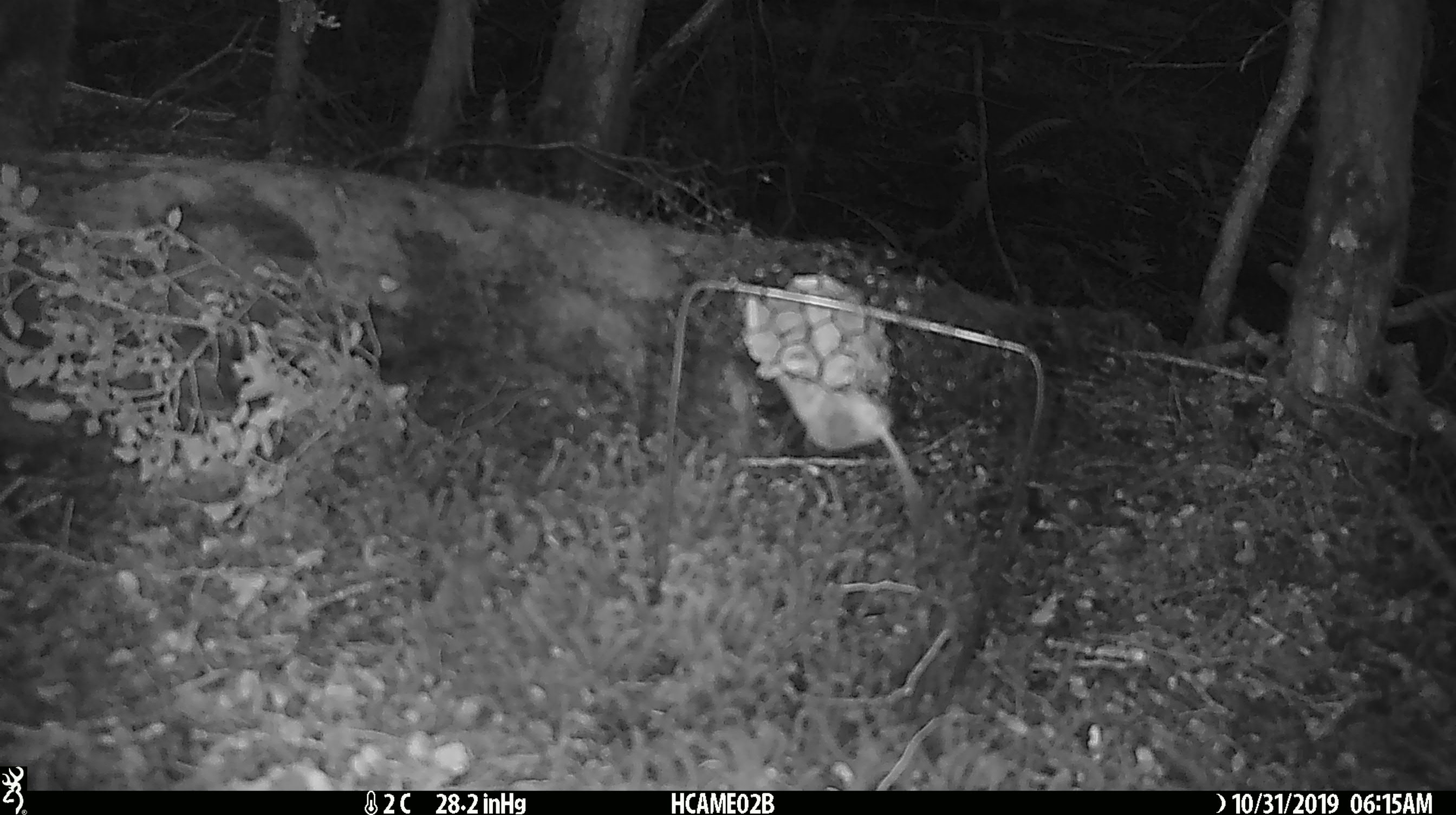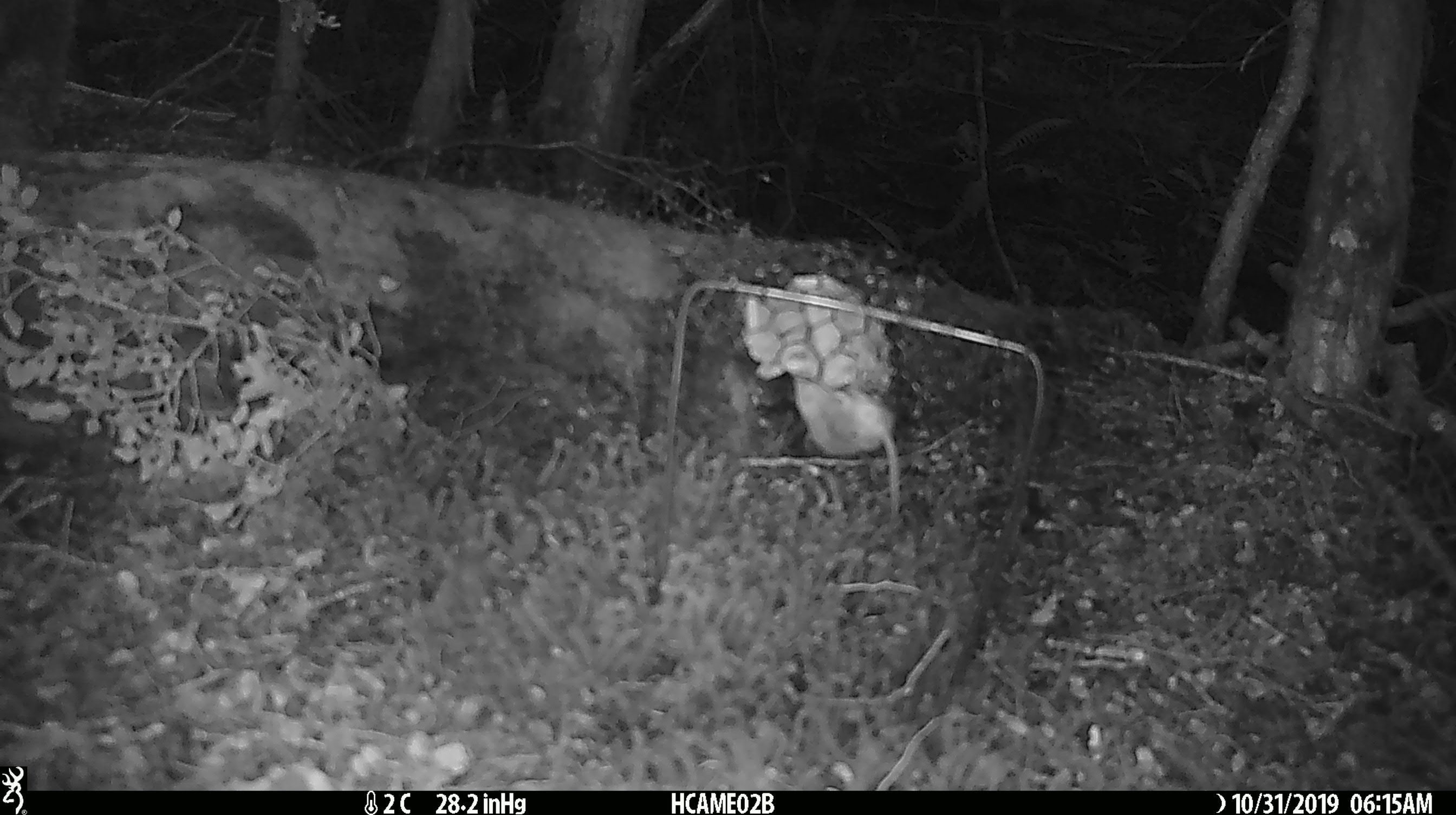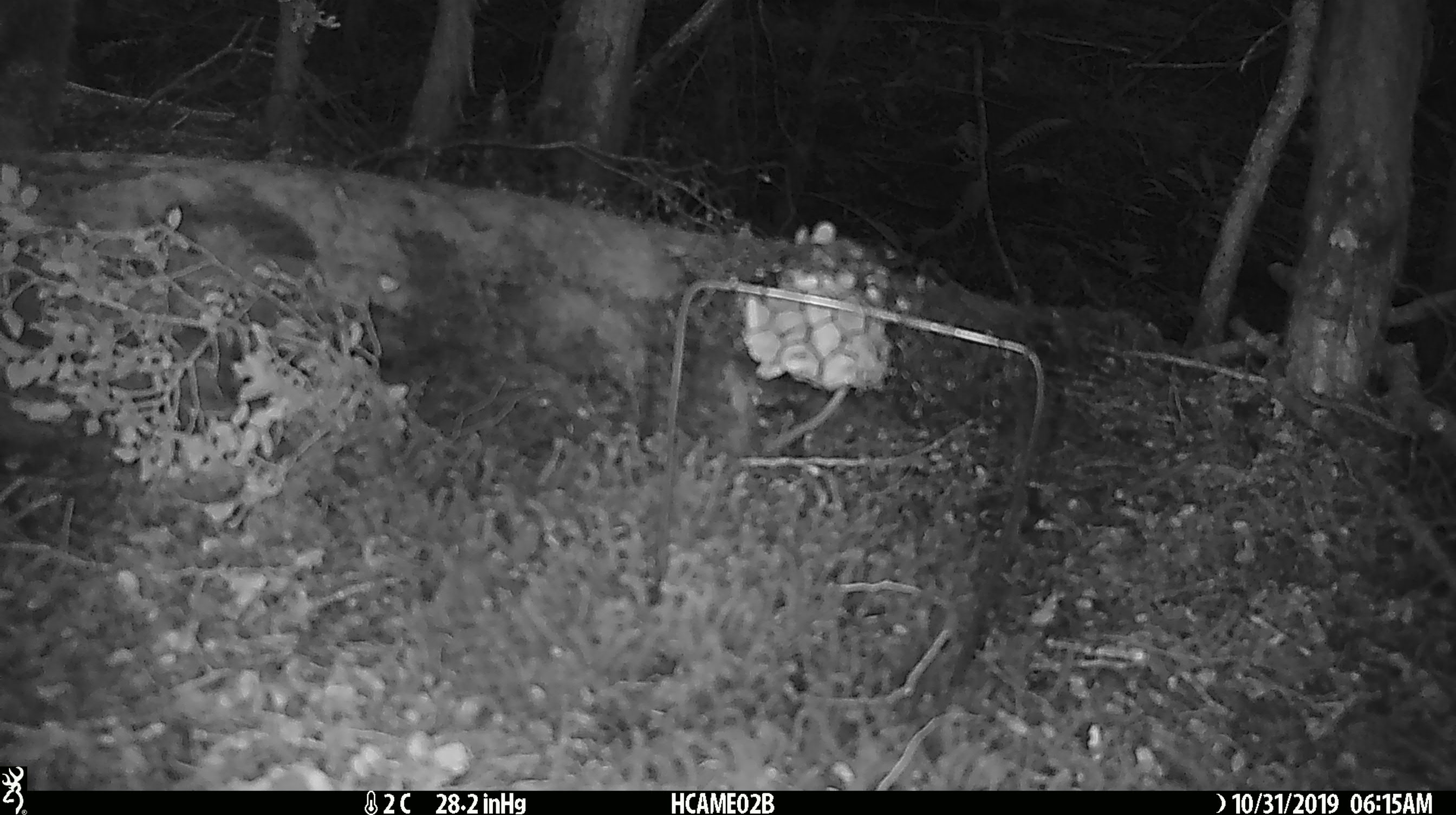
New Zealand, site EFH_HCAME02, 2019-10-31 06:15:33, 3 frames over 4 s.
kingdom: Animalia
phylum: Chordata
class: Mammalia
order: Rodentia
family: Muridae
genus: Mus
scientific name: Mus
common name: mouse